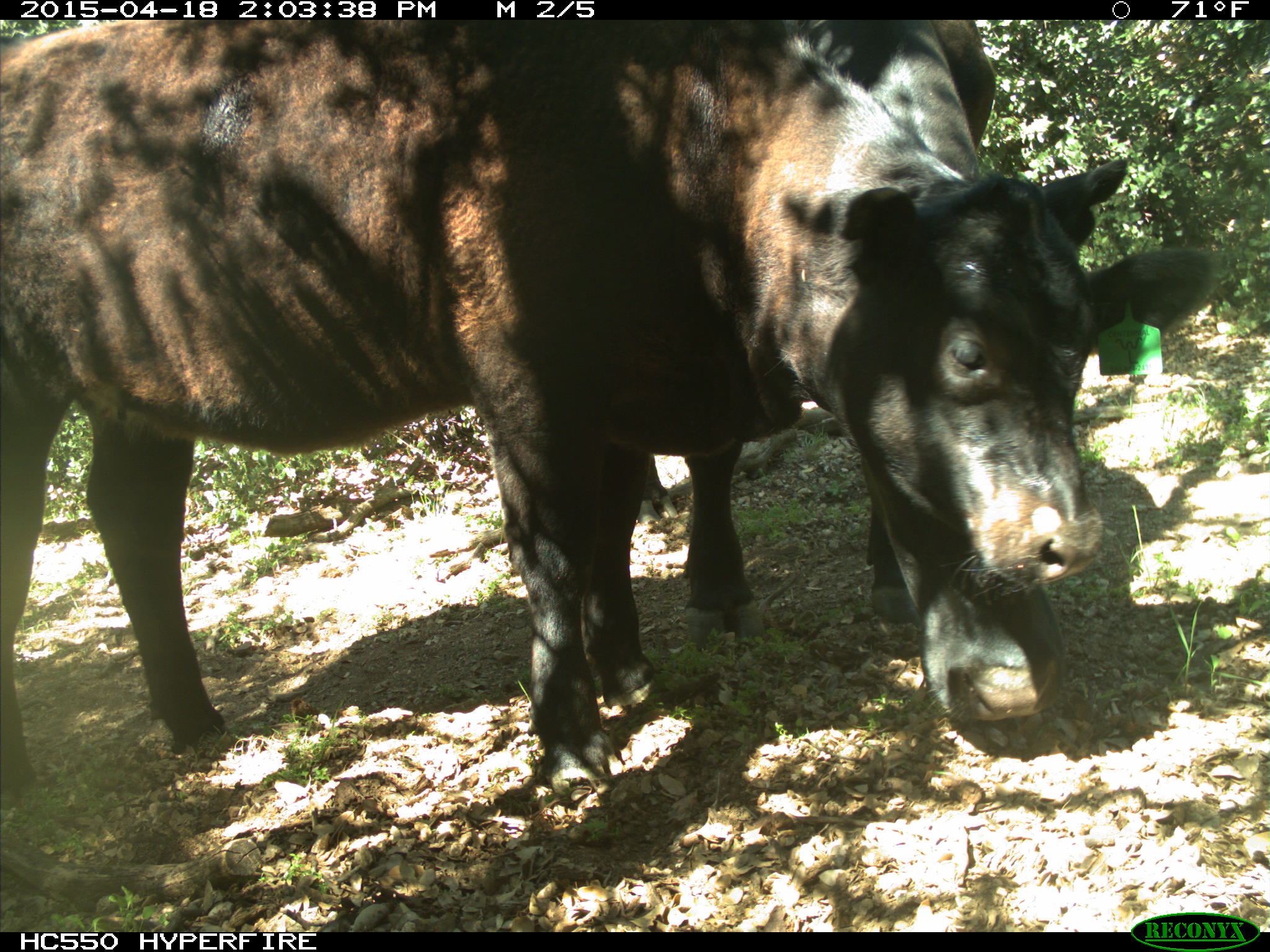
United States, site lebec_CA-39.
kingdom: Animalia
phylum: Chordata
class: Mammalia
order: Artiodactyla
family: Bovidae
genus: Bos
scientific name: Bos taurus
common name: domestic cow